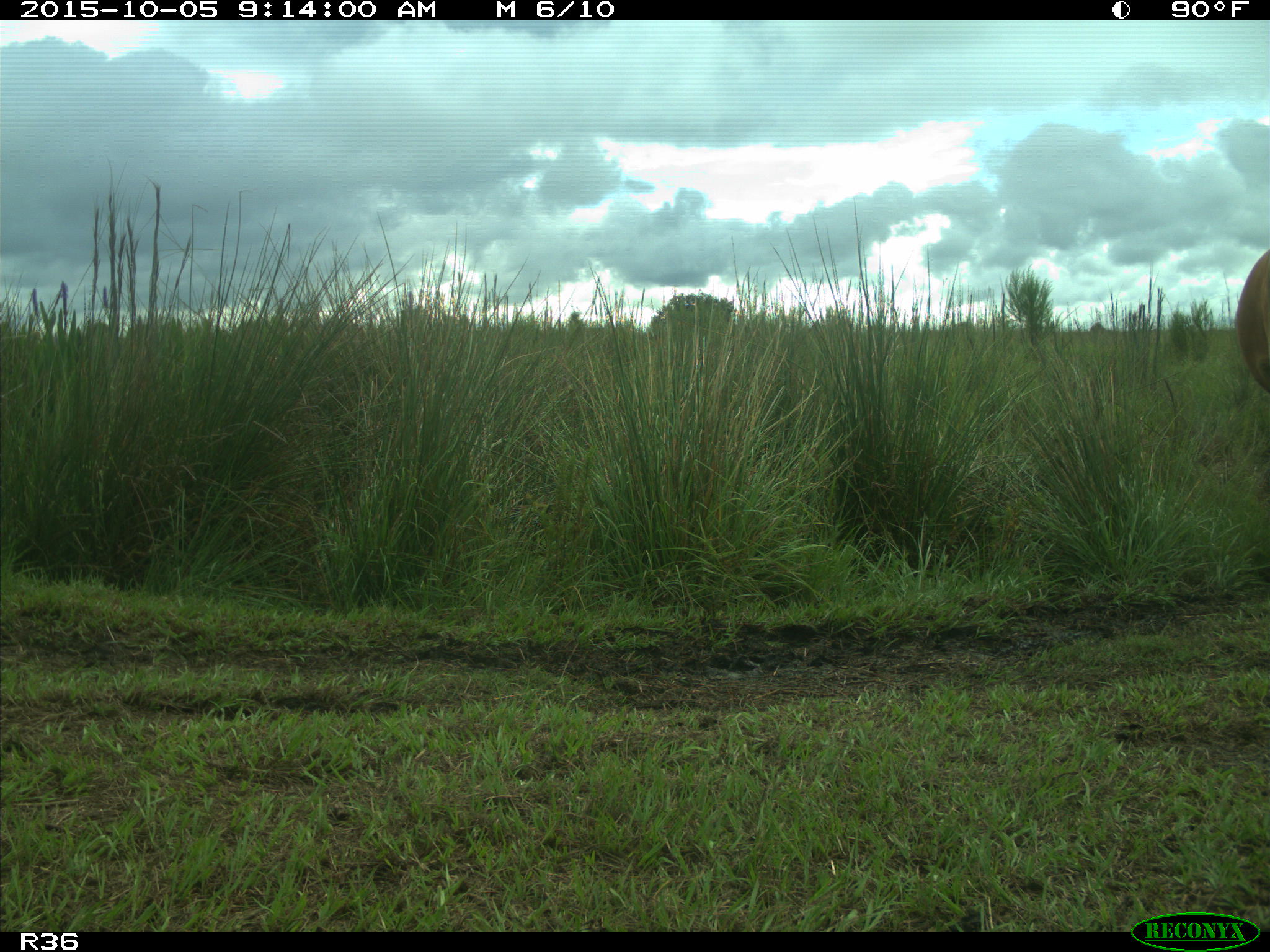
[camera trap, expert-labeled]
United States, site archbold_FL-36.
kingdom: Animalia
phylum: Chordata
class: Mammalia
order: Artiodactyla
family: Bovidae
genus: Bos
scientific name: Bos taurus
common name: domestic cow